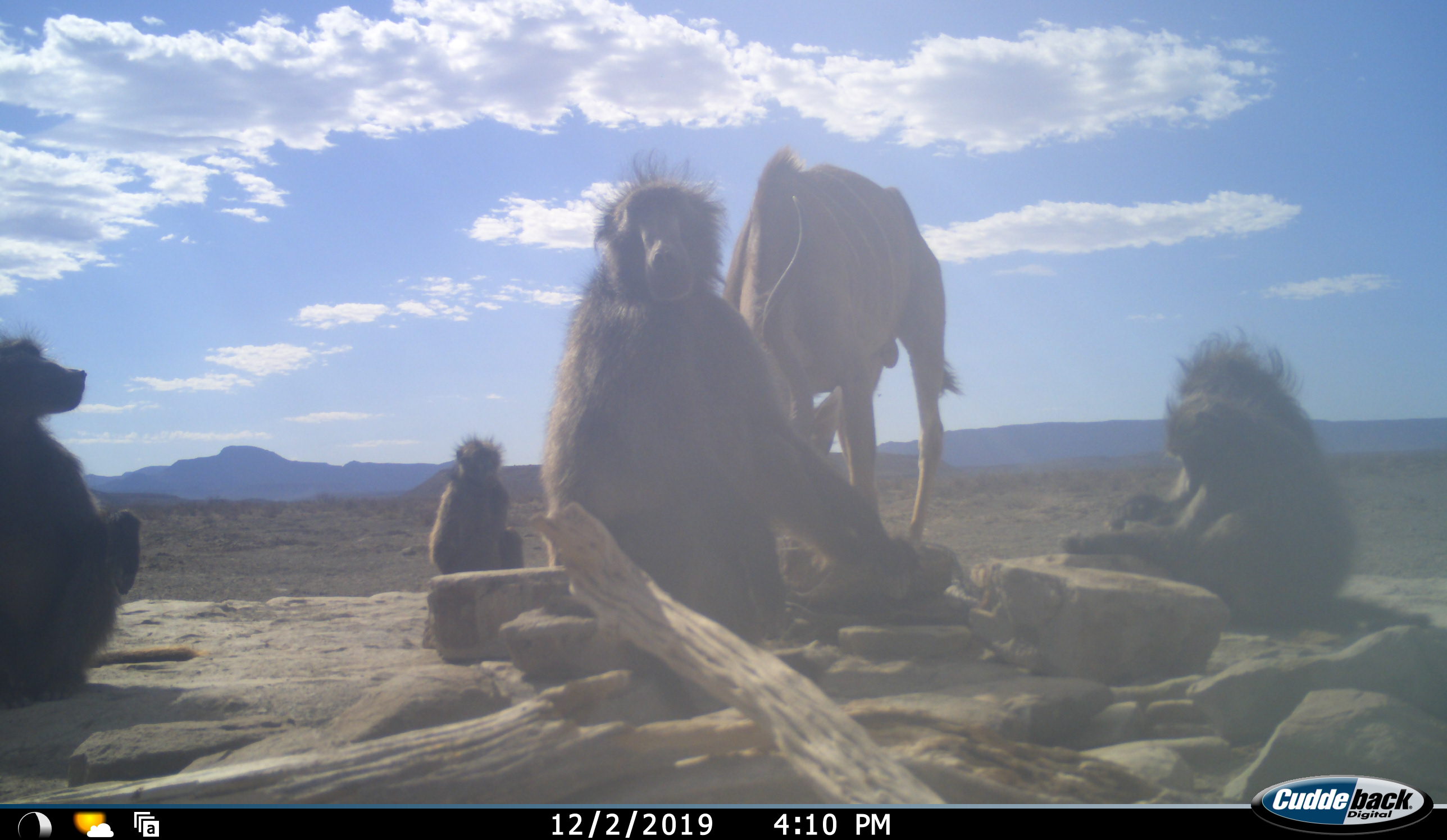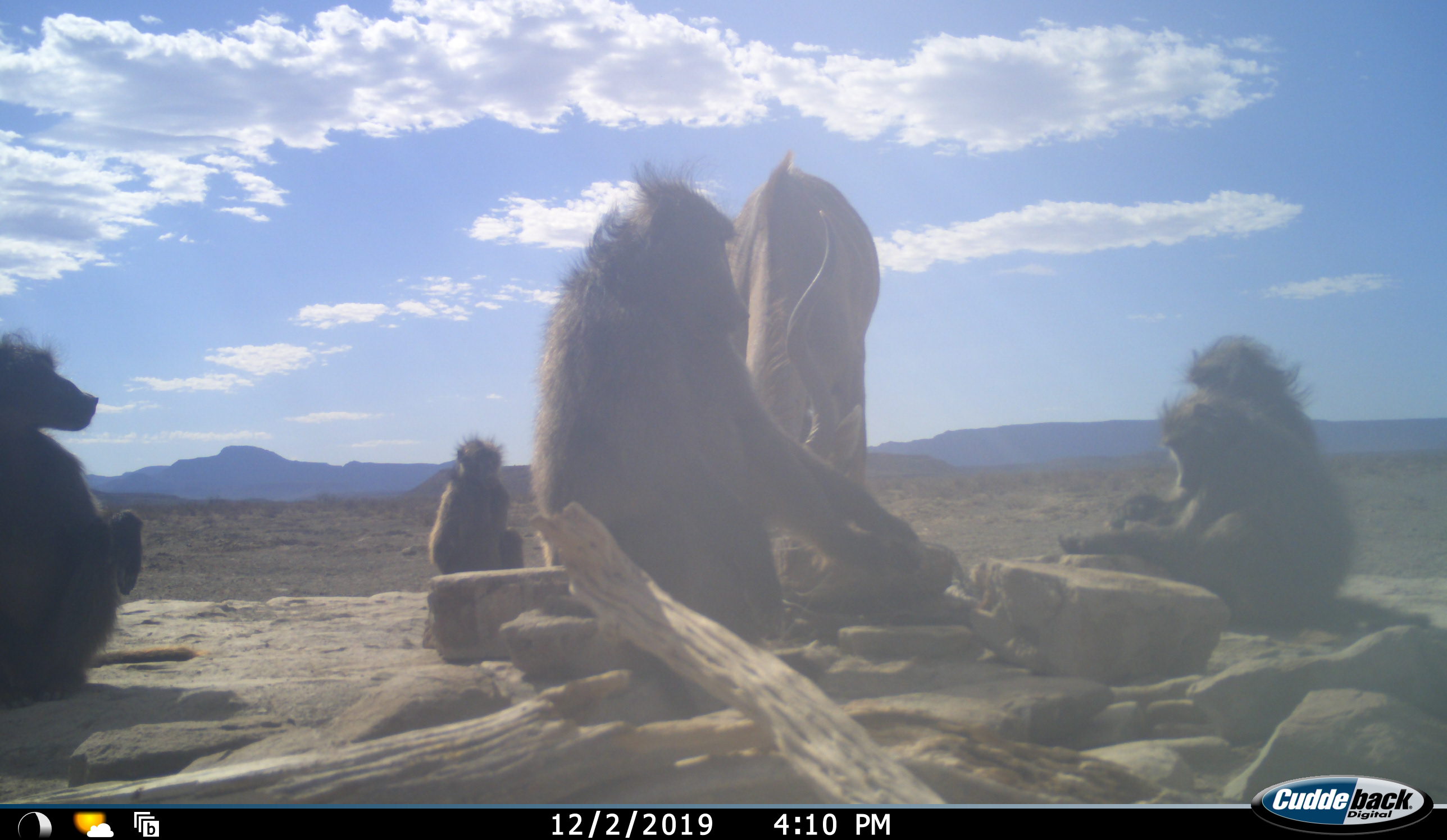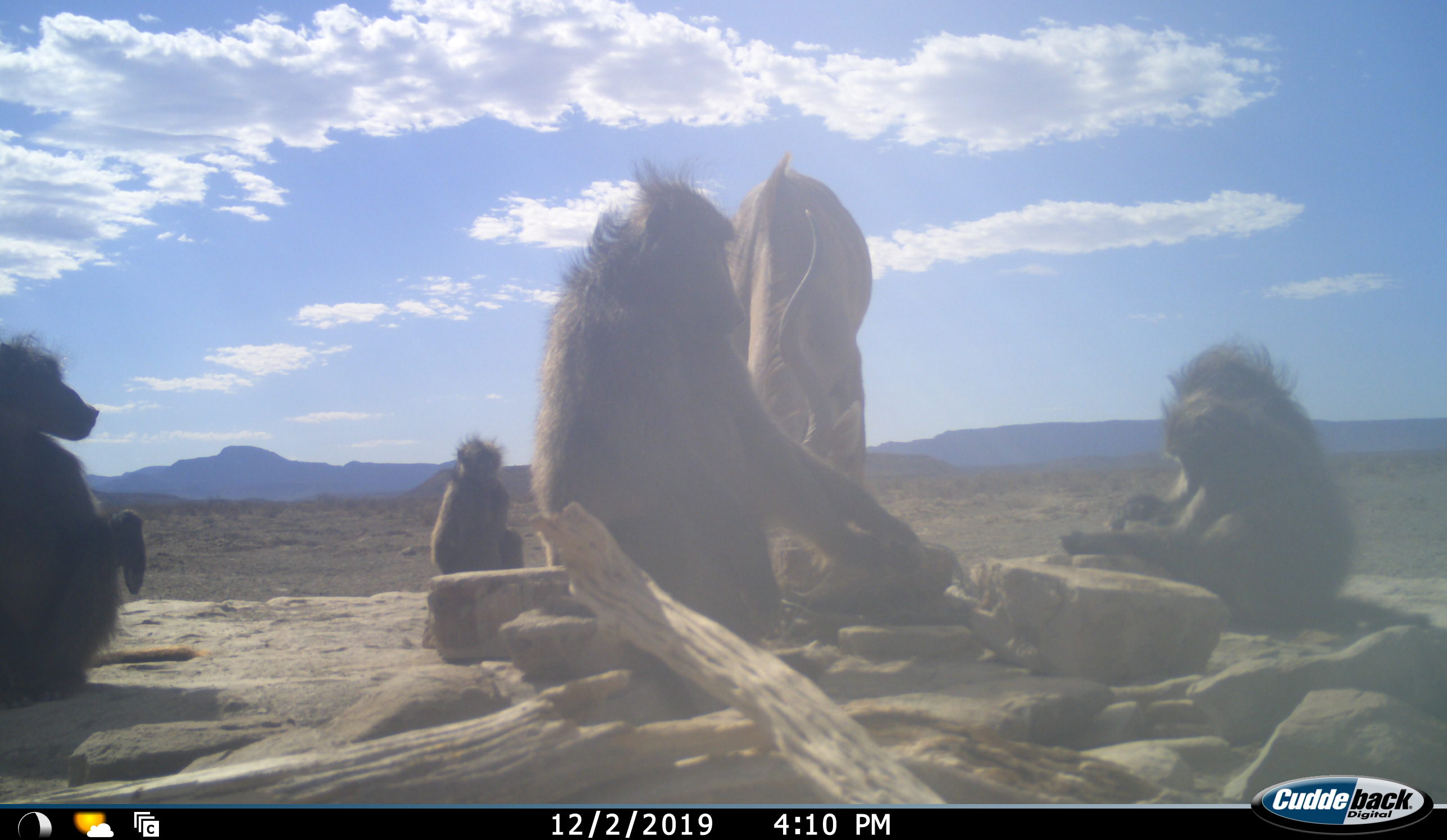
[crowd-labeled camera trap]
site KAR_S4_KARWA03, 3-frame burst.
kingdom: Animalia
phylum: Chordata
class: Mammalia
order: Primates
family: Cercopithecidae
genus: Papio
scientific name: Papio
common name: baboon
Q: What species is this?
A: Baboon (Papio).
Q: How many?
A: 5.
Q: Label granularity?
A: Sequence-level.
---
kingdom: Animalia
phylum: Chordata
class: Mammalia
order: Artiodactyla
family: Bovidae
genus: Tragelaphus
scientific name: Tragelaphus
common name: kudu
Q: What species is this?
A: Kudu (Tragelaphus).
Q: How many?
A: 1.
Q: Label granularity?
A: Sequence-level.